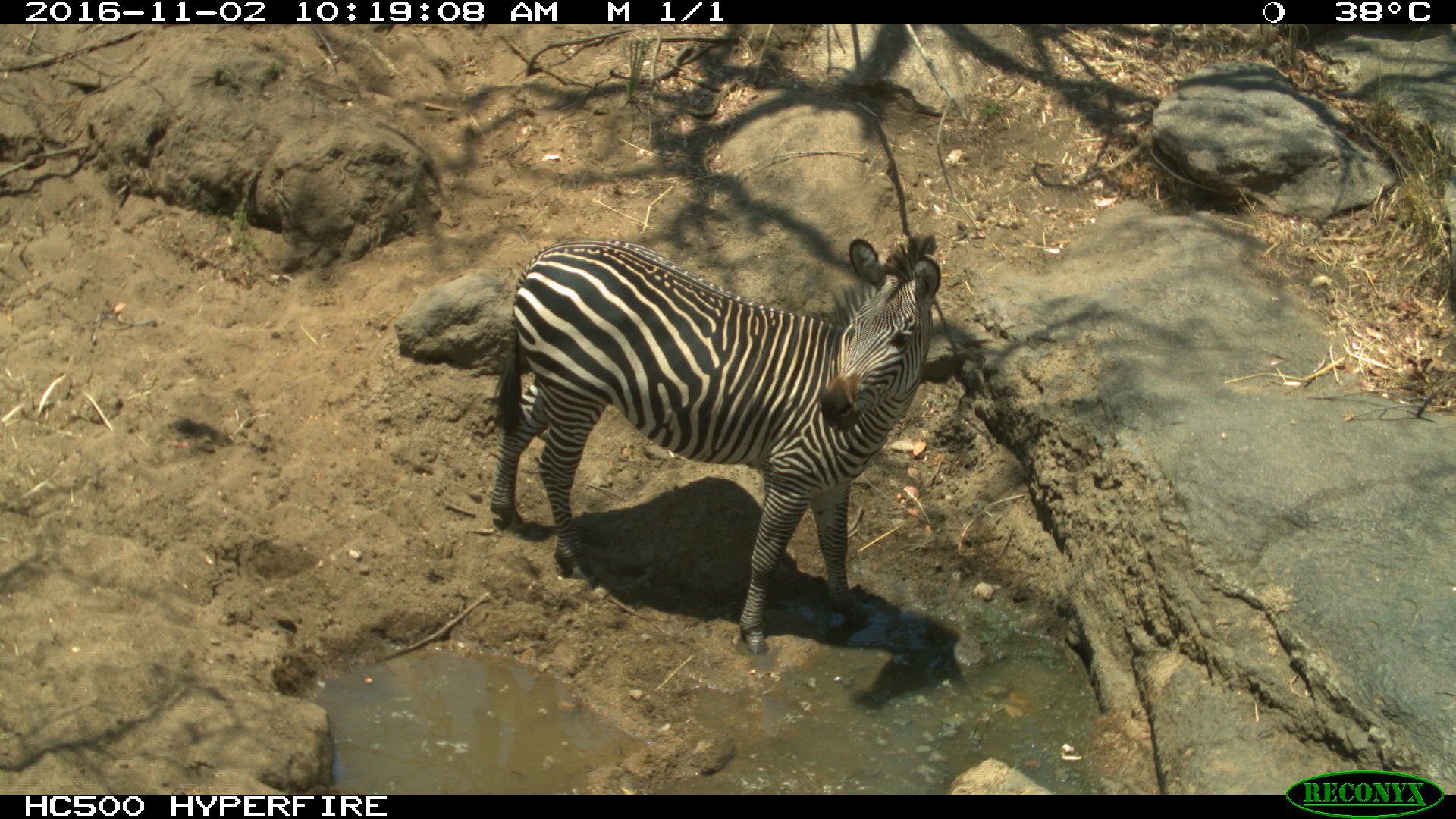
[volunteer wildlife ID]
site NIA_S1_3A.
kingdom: Animalia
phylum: Chordata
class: Mammalia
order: Perissodactyla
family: Equidae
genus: Equus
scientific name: Equus quagga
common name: plains zebra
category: zebraplains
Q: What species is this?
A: Zebraplains (plains zebra) (Equus quagga).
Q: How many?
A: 1.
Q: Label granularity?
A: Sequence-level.